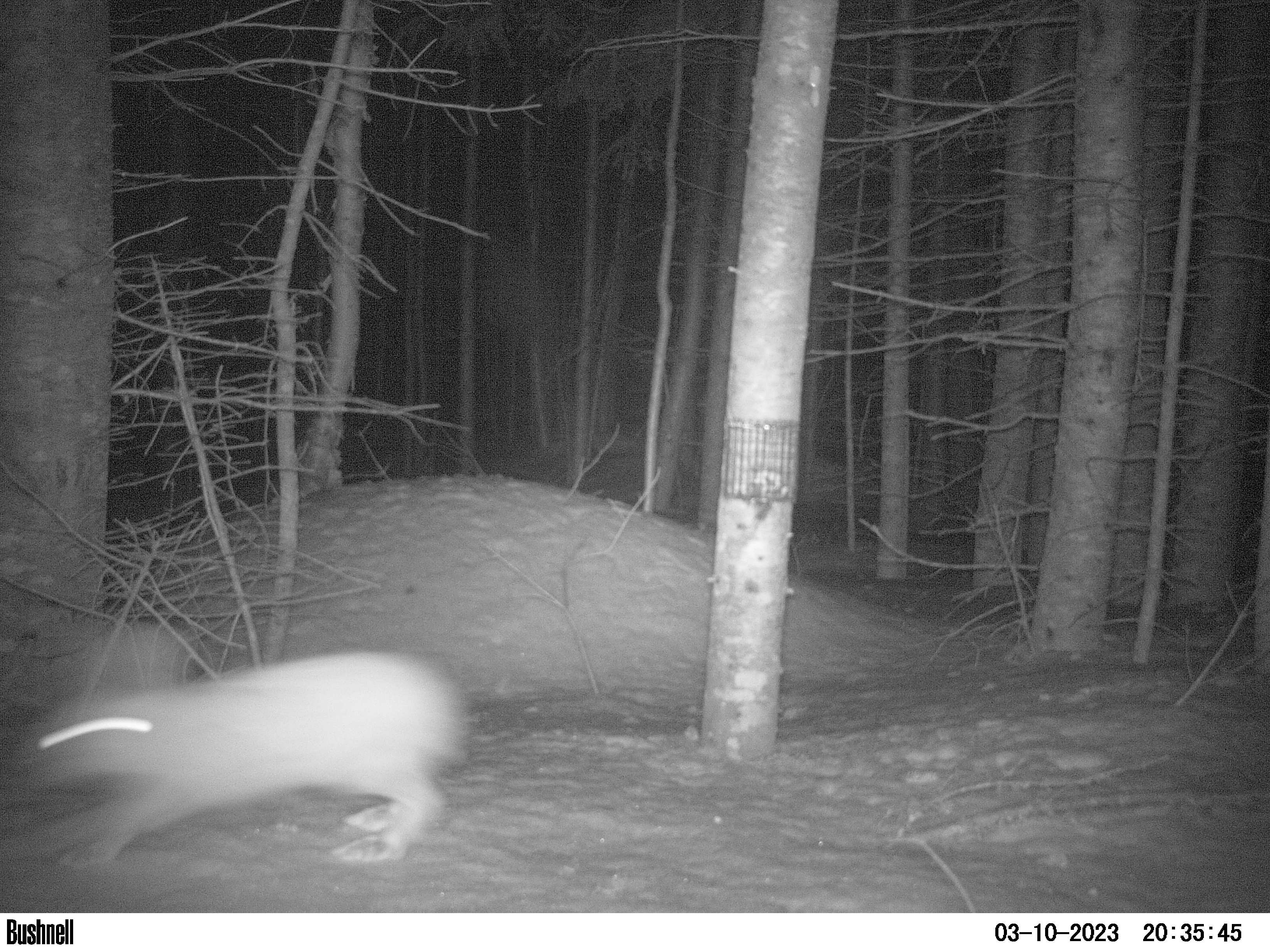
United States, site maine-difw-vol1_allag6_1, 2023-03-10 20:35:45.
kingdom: Animalia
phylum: Chordata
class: Mammalia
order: Lagomorpha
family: Leporidae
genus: Lepus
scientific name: Lepus americanus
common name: snowshoe hare